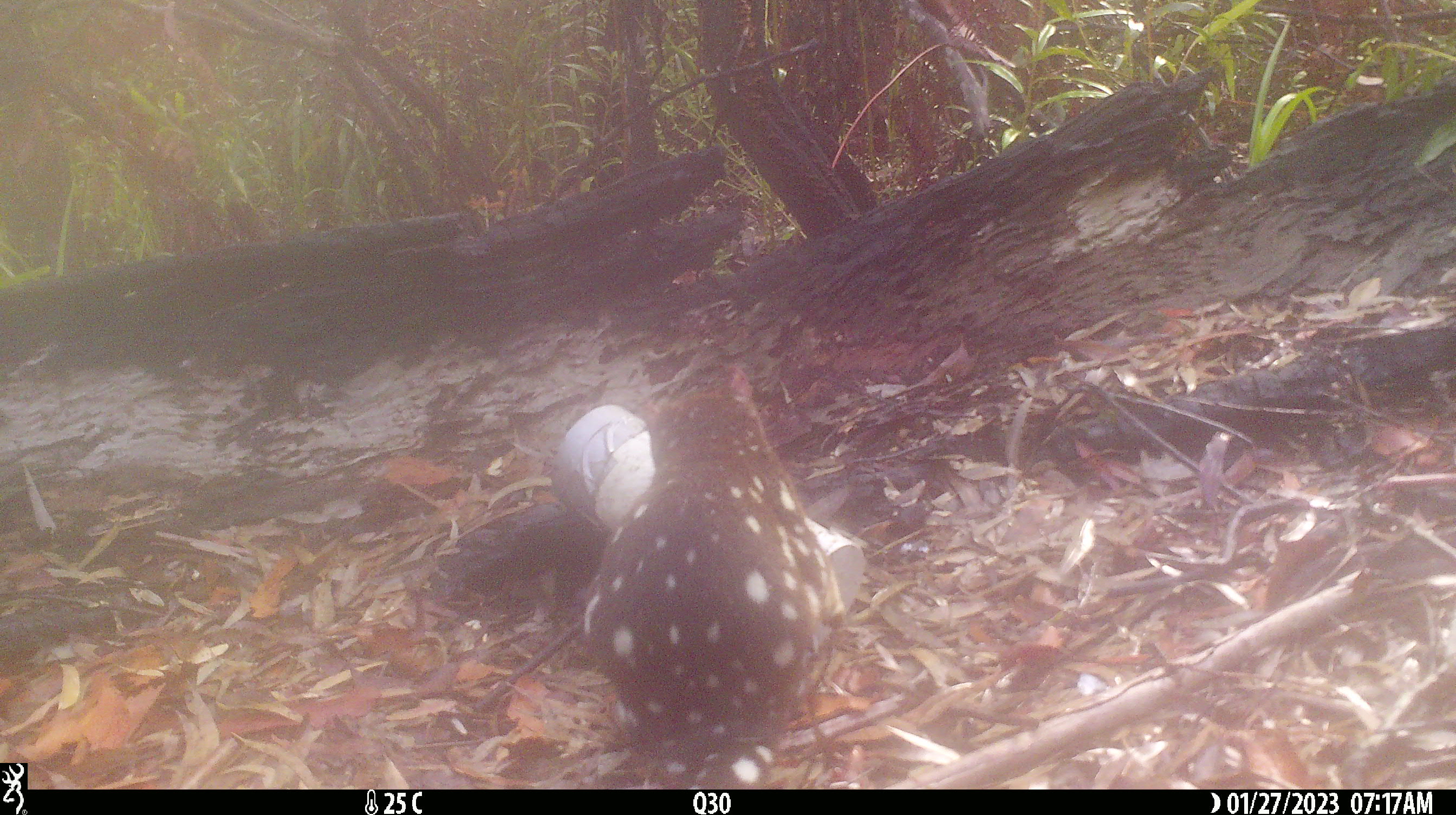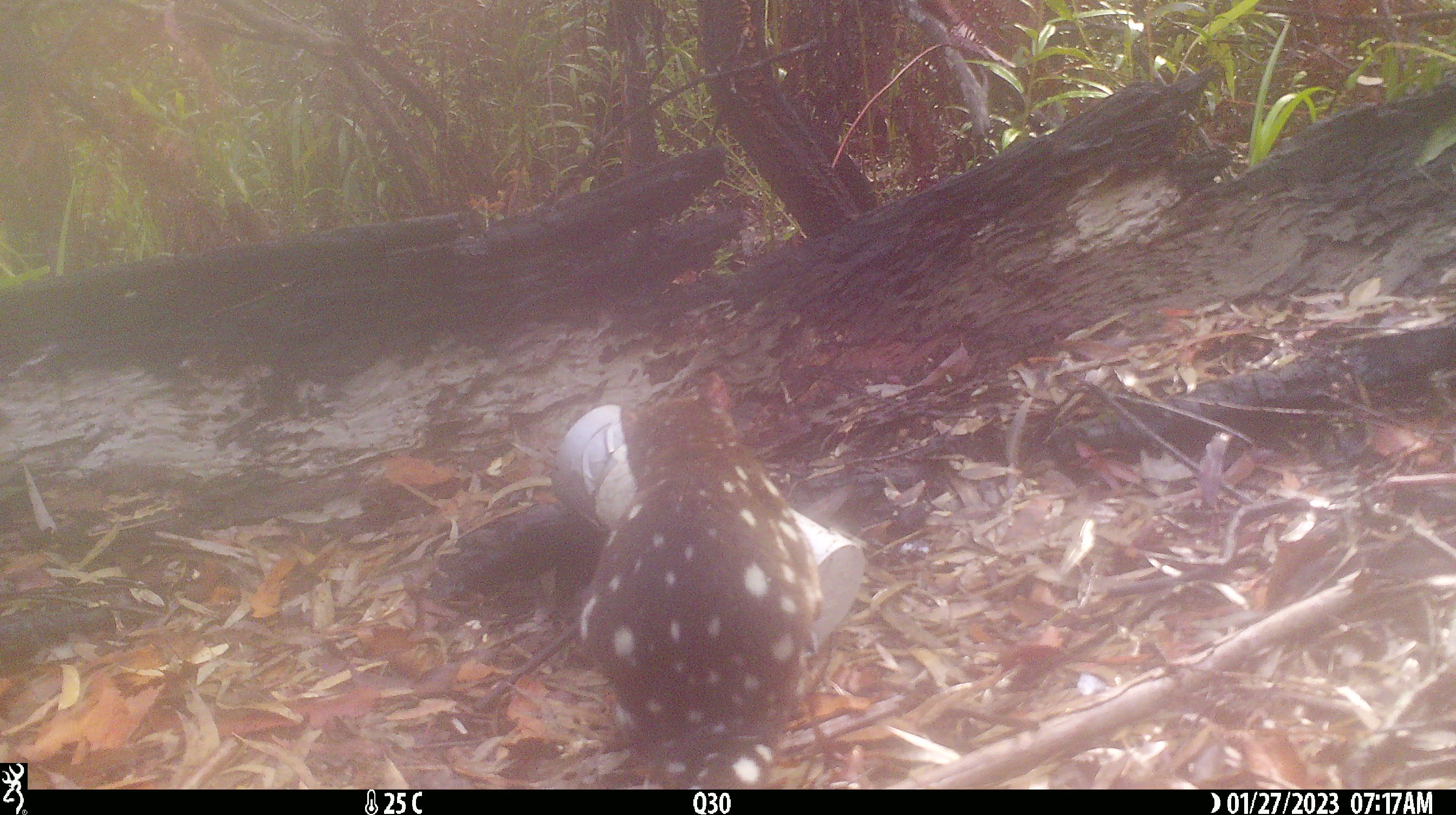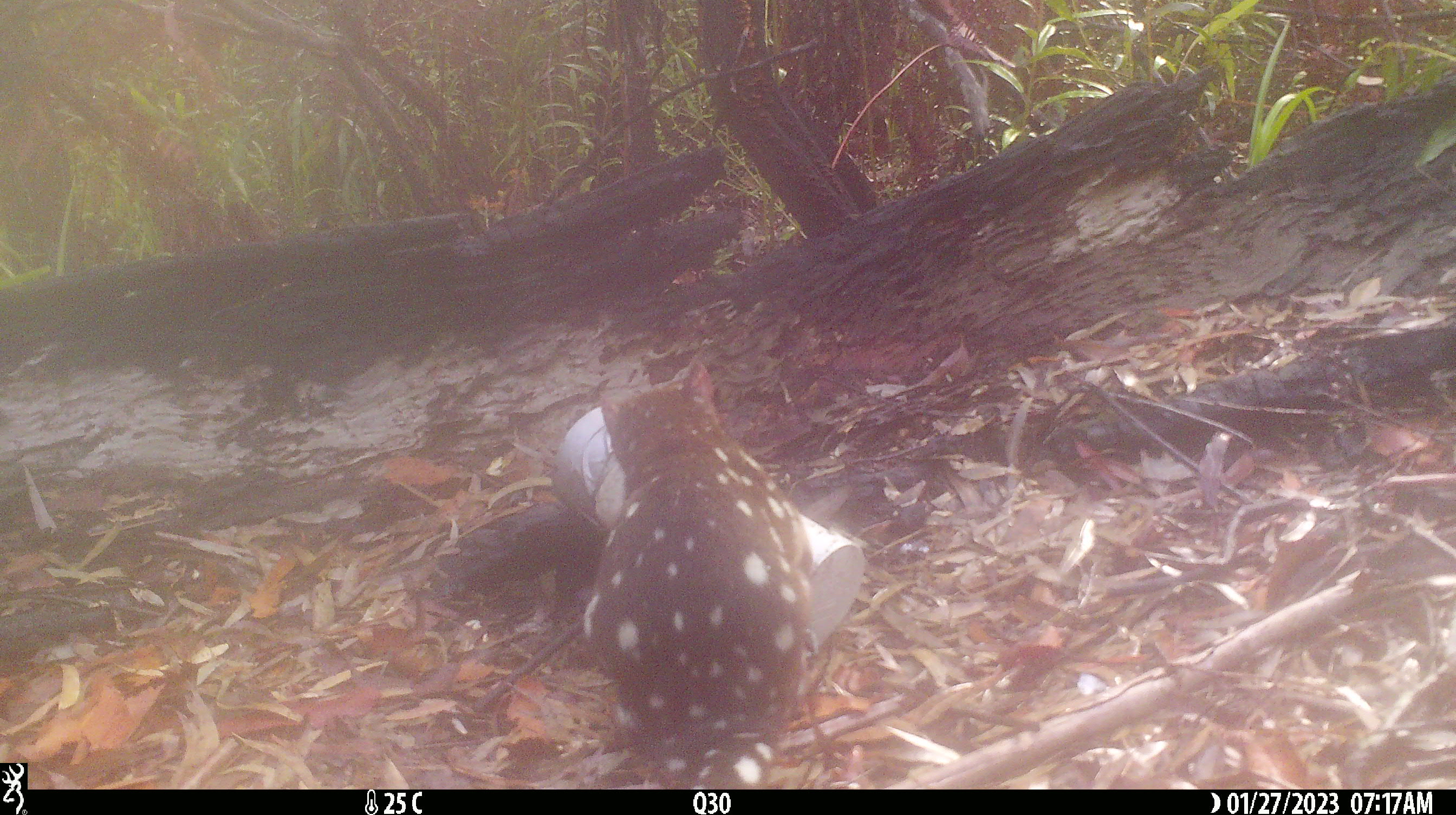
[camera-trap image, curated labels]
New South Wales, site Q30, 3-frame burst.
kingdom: Animalia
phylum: Chordata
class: Mammalia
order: Dasyuromorphia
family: Dasyuridae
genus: Dasyurus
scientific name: Dasyurus maculatus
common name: spotted-tailed quoll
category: quoll